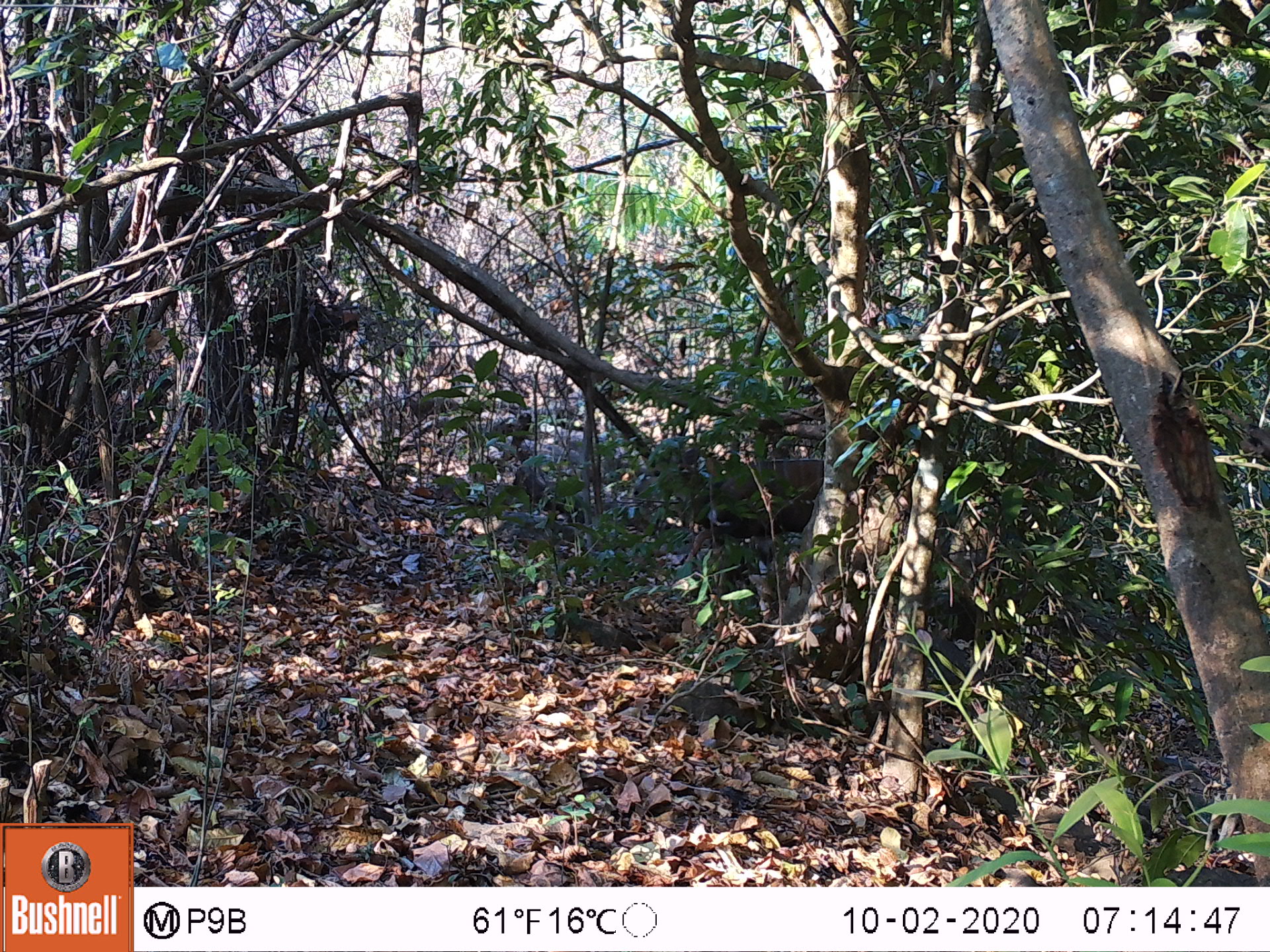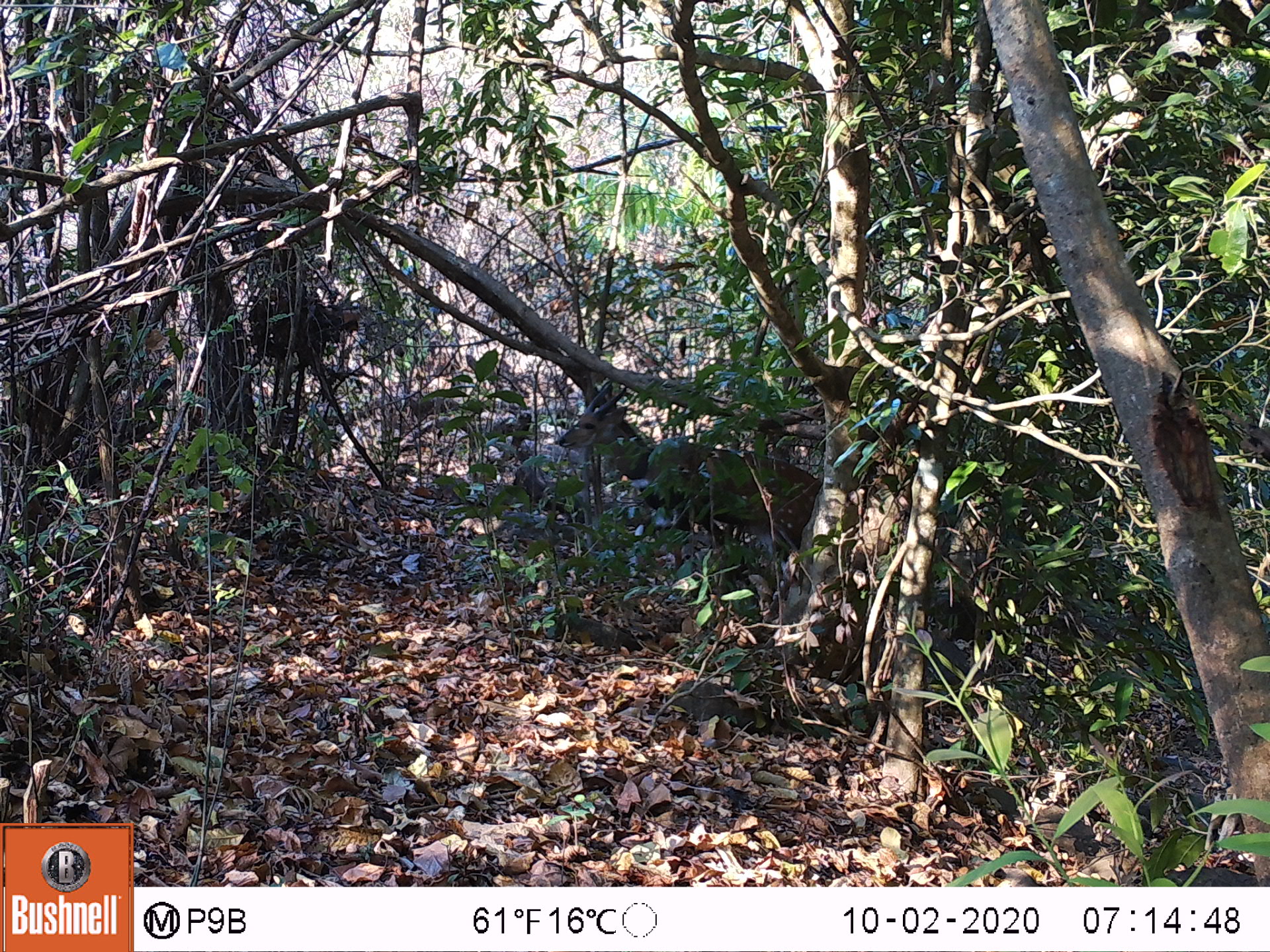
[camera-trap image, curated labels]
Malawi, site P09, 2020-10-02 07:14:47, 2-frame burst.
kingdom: Animalia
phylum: Chordata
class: Mammalia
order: Artiodactyla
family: Bovidae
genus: Tragelaphus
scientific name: Tragelaphus sylvaticus sylvaticus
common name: cape bushbuck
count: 1